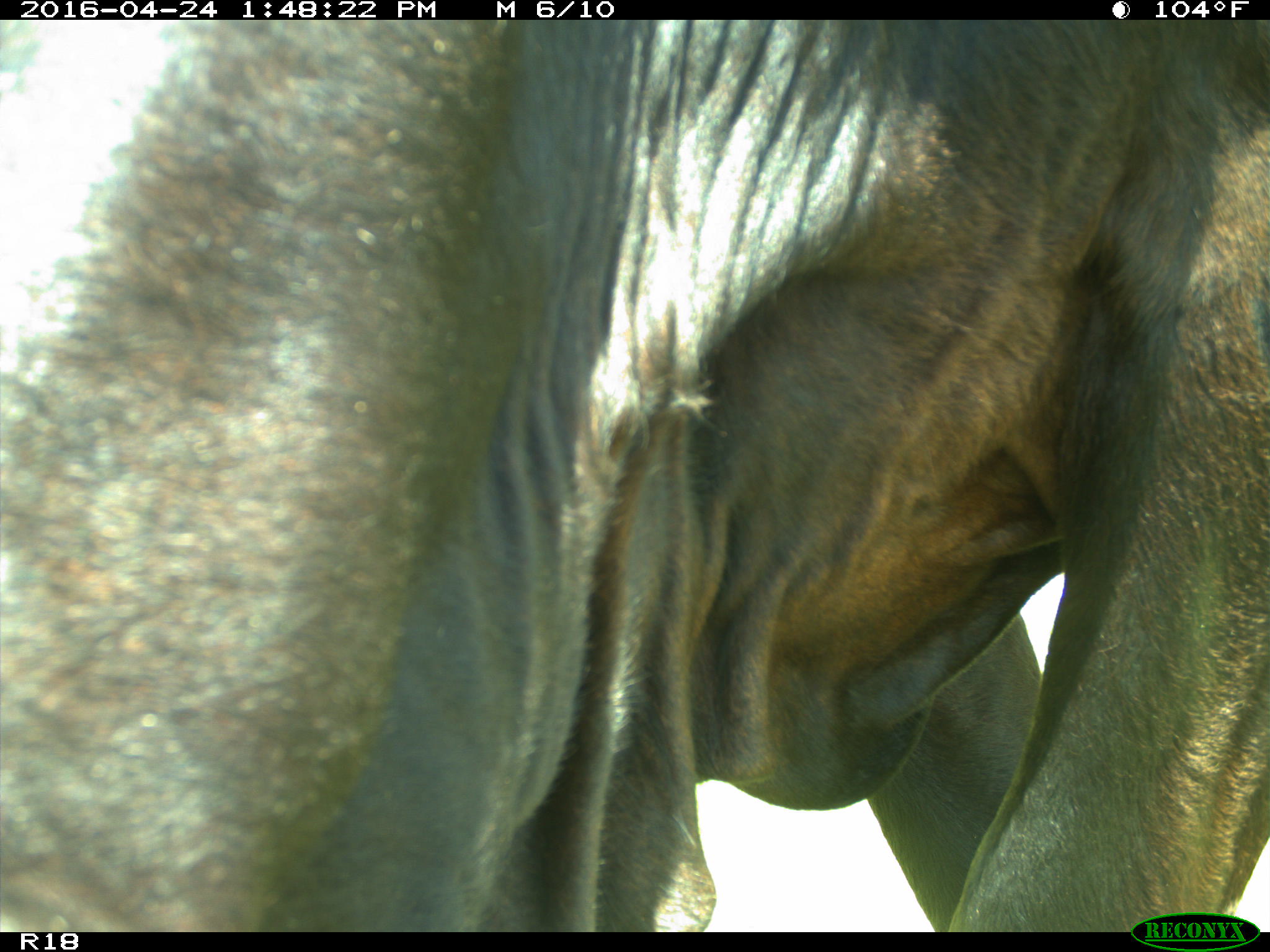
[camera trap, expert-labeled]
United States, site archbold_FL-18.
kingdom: Animalia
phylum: Chordata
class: Mammalia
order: Artiodactyla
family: Bovidae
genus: Bos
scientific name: Bos taurus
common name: domestic cow